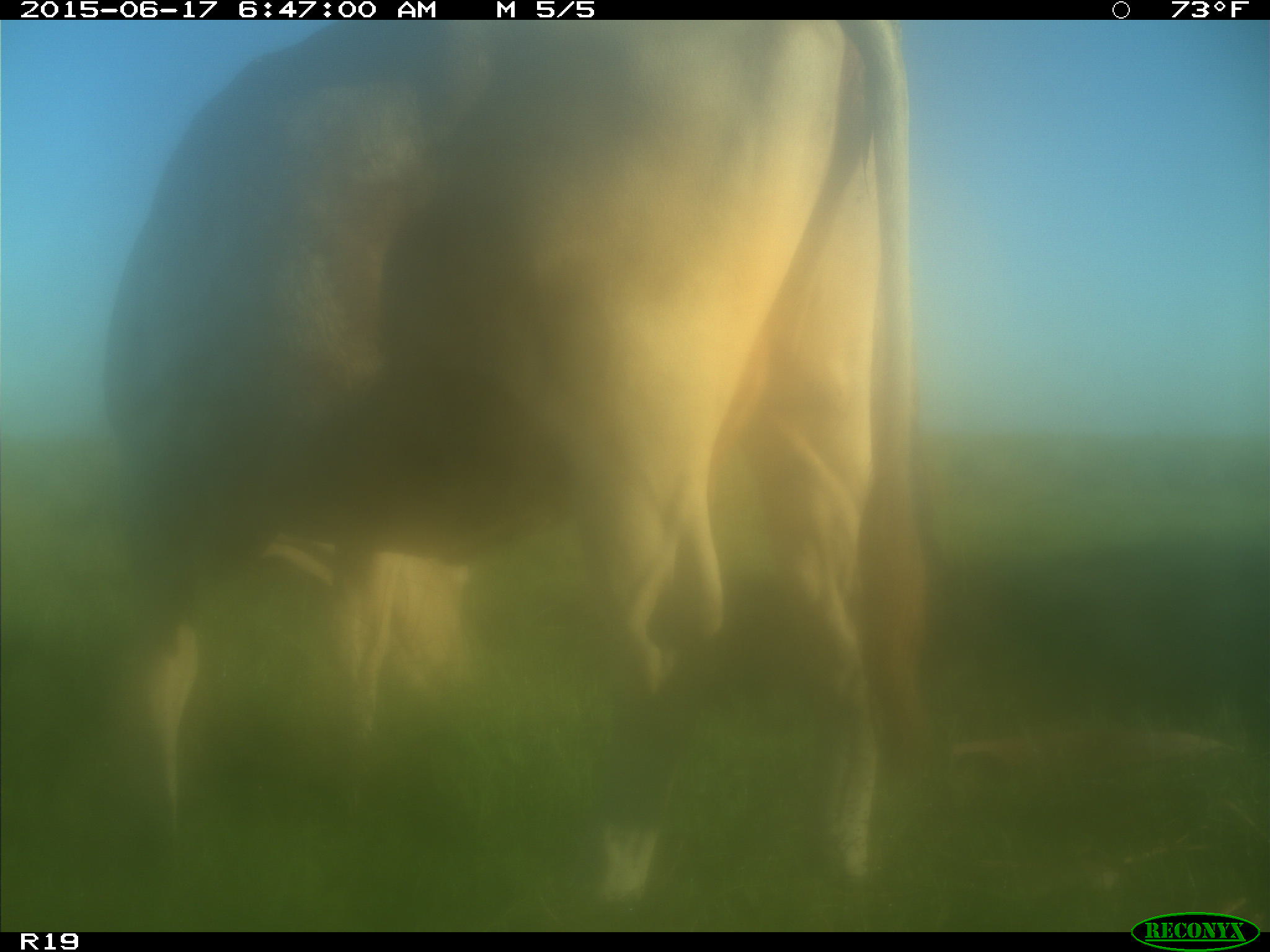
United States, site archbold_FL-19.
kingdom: Animalia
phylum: Chordata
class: Mammalia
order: Artiodactyla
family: Bovidae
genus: Bos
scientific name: Bos taurus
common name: domestic cow